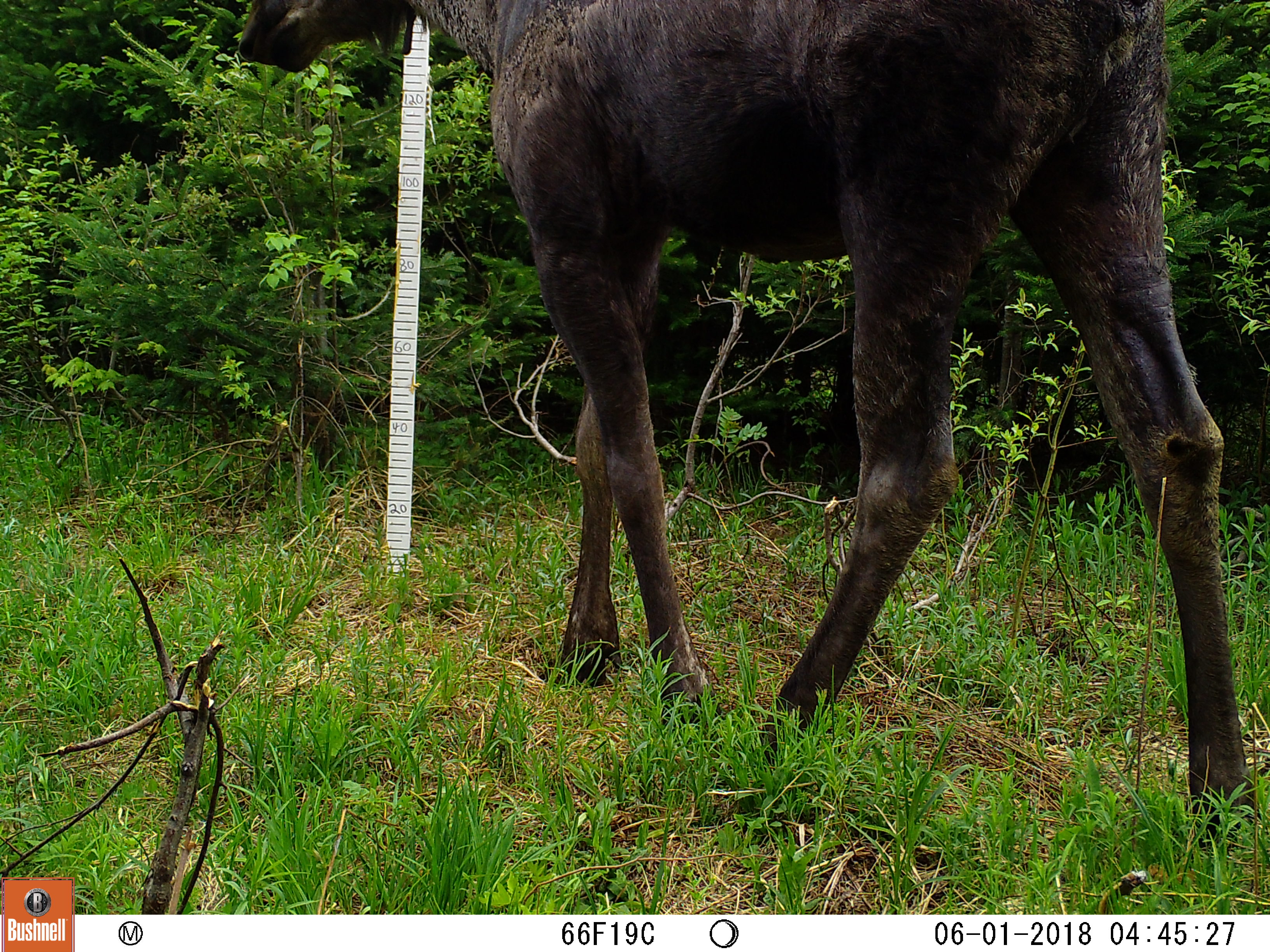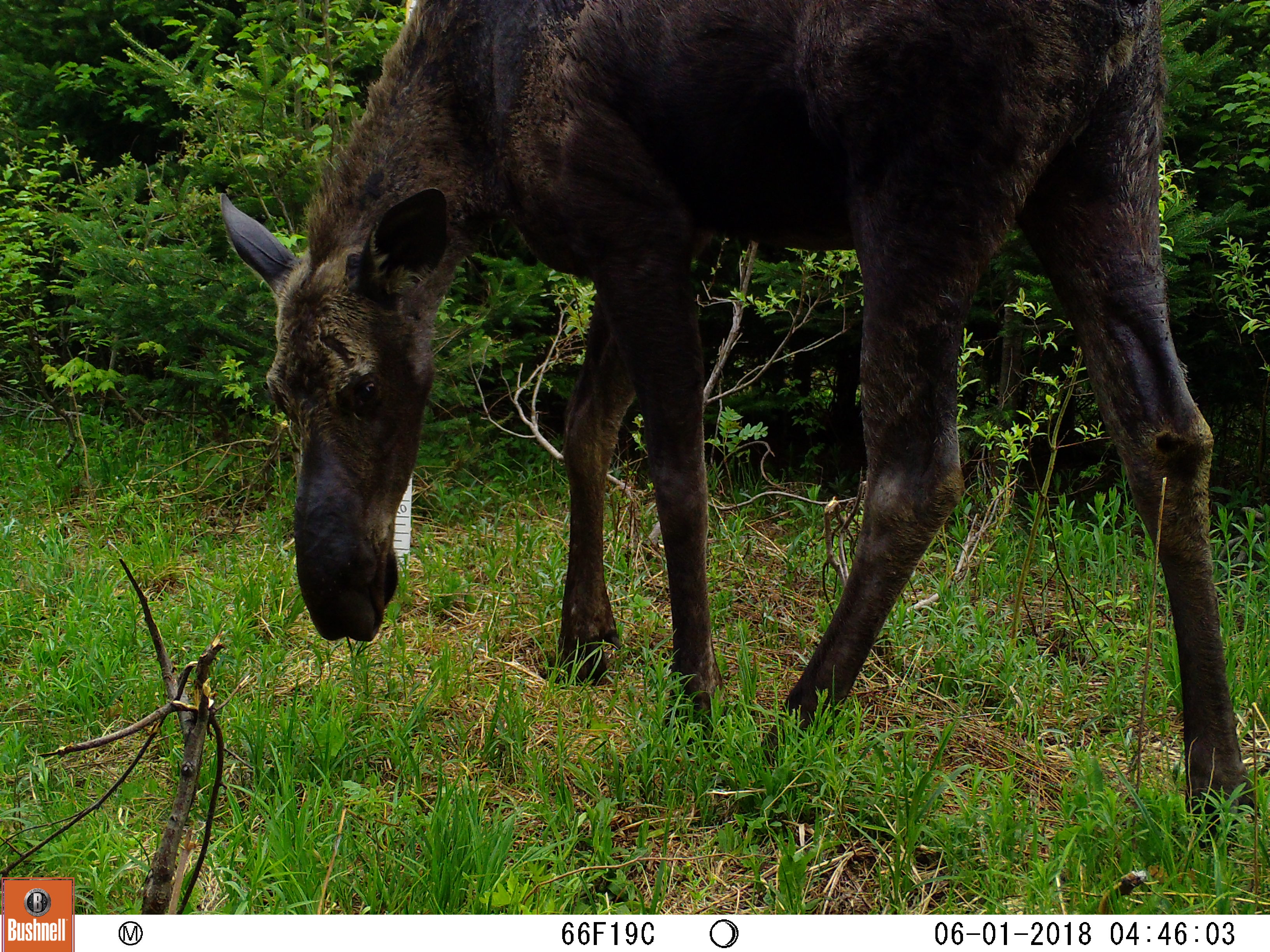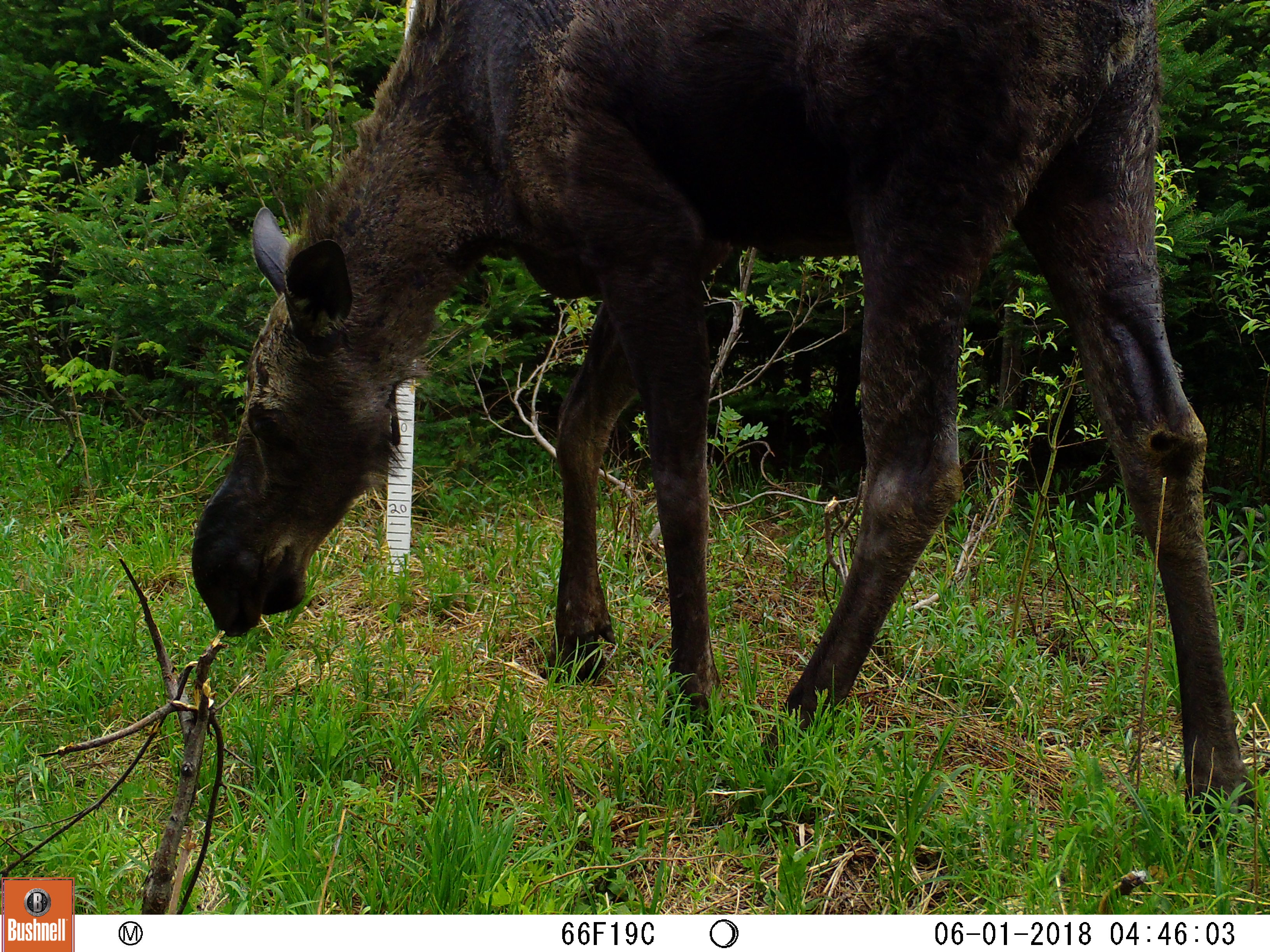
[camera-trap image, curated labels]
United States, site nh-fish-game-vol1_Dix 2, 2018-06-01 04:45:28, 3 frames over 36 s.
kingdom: Animalia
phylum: Chordata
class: Mammalia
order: Artiodactyla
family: Cervidae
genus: Alces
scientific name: Alces alces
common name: moose